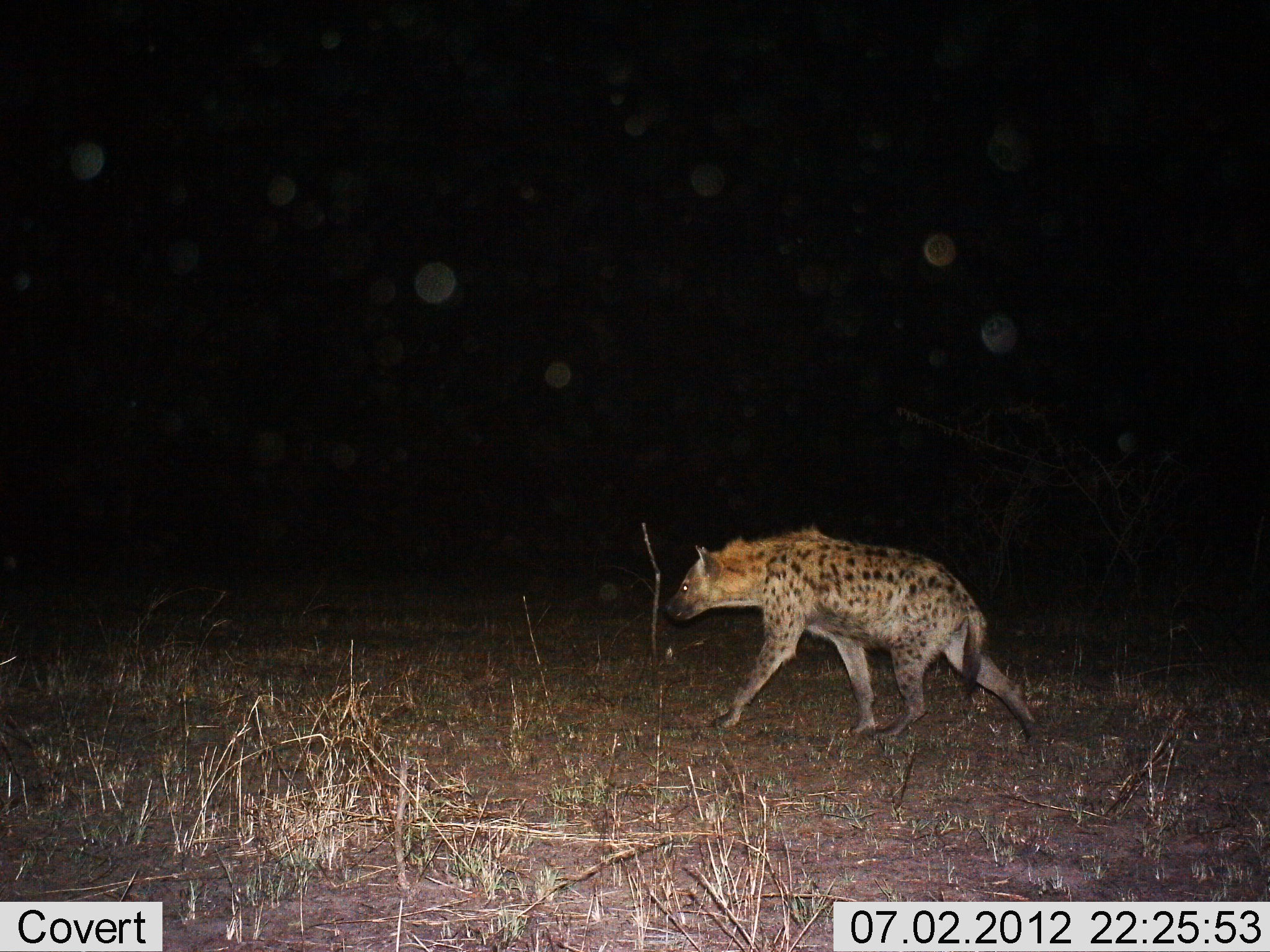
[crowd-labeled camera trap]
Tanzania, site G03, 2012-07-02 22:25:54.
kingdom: Animalia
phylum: Chordata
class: Mammalia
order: Carnivora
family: Hyaenidae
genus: Crocuta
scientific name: Crocuta crocuta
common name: spotted hyena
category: hyenaspotted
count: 1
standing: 20%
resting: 0%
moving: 80%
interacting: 0%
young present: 0%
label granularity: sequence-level